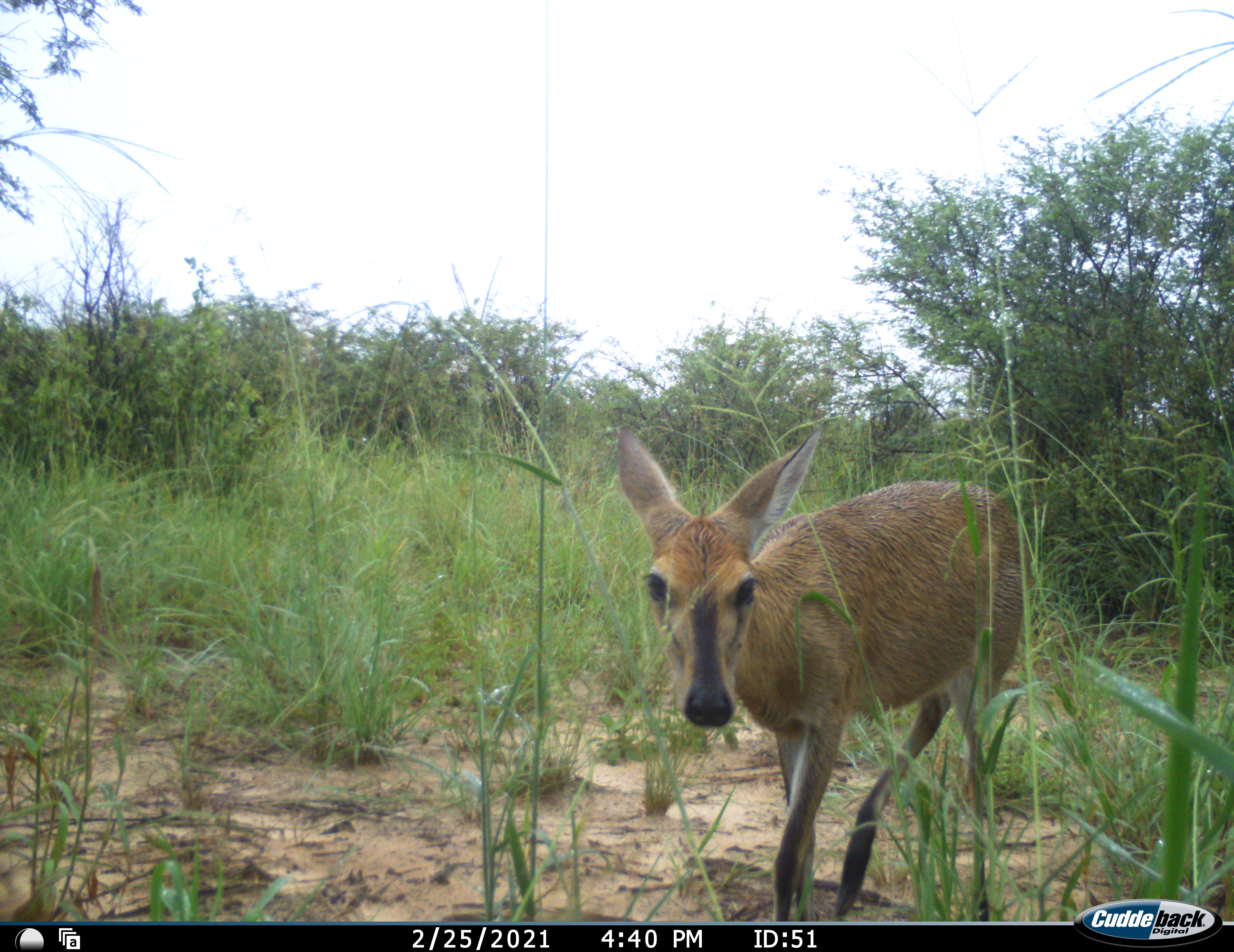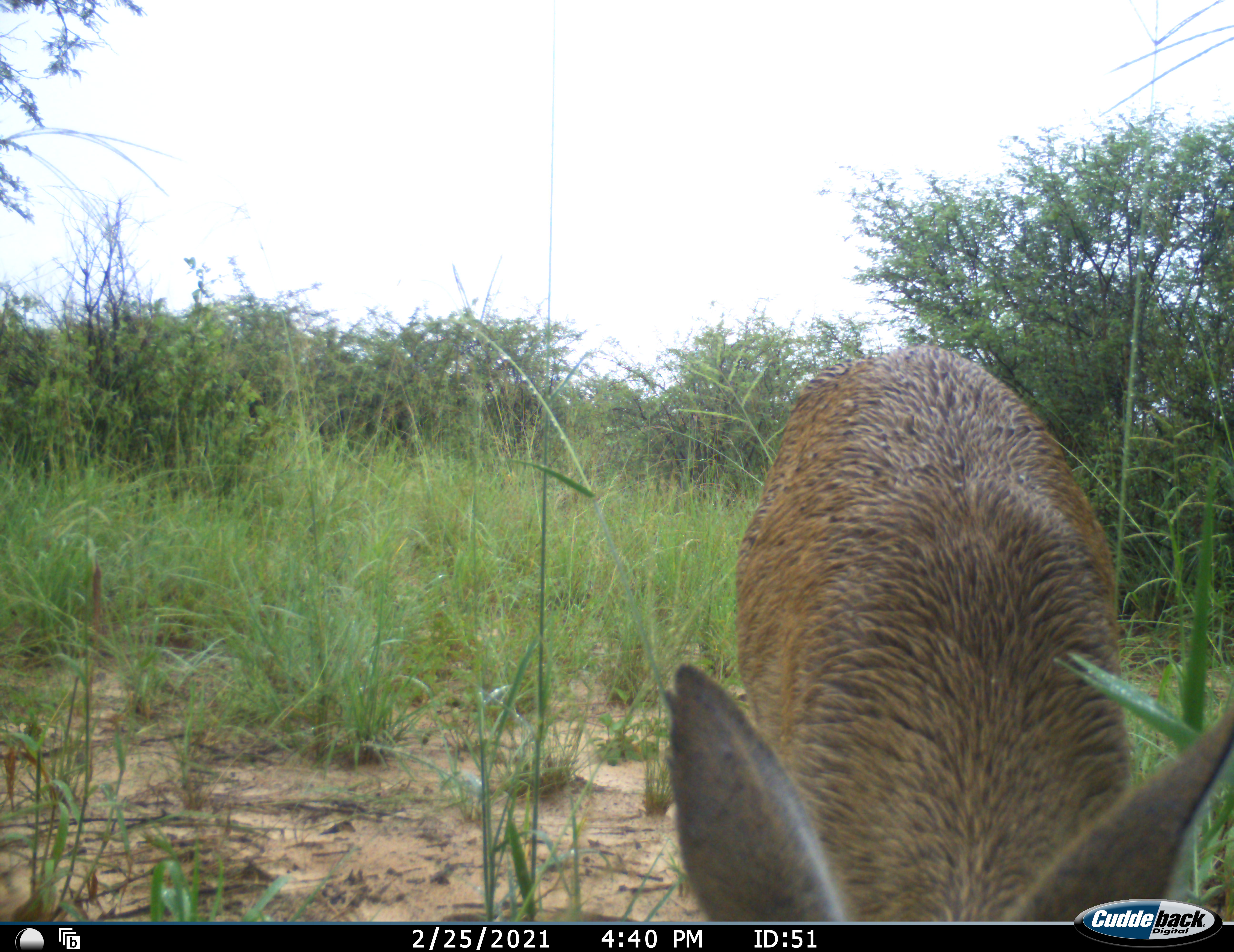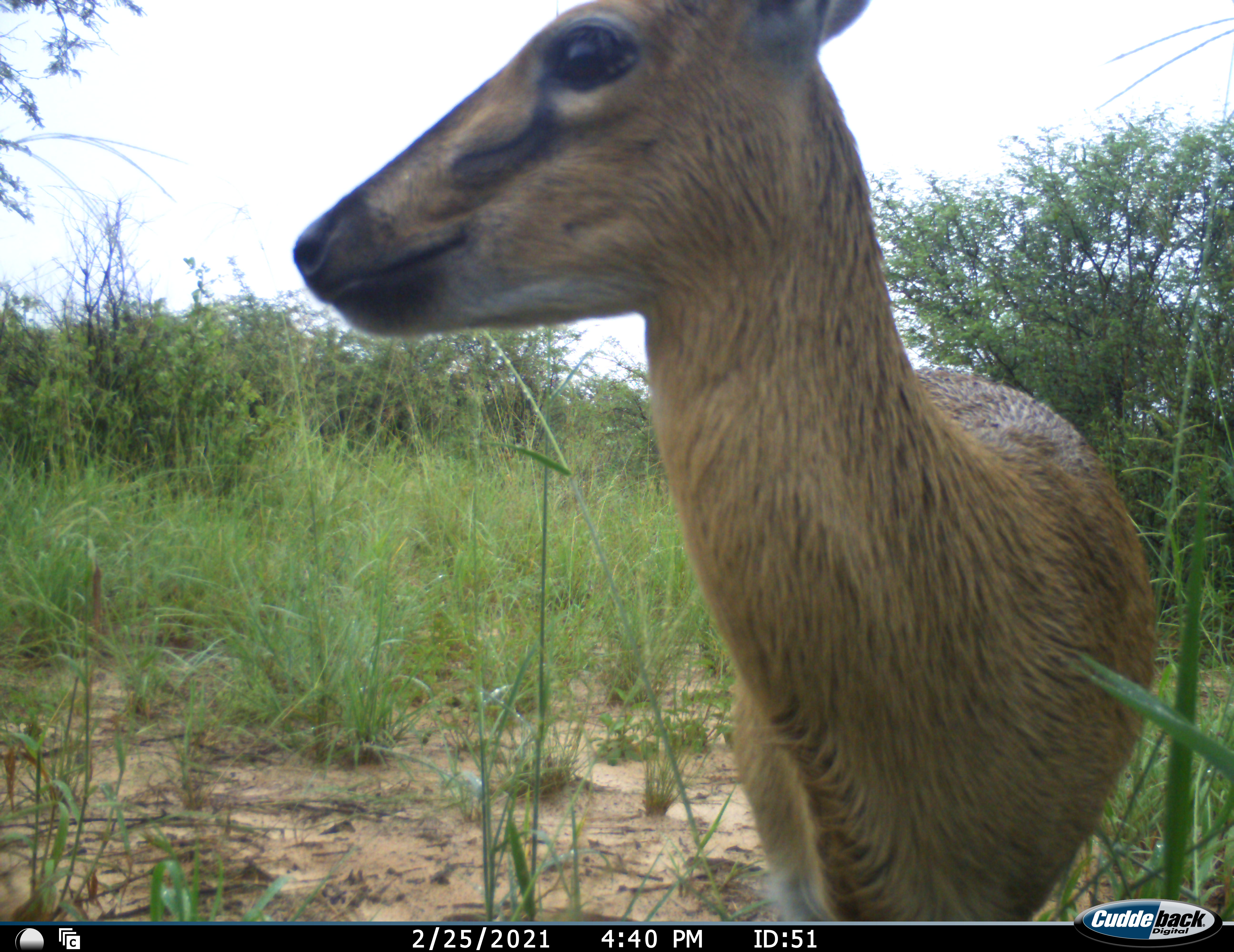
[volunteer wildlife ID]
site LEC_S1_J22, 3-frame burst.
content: unidentified animal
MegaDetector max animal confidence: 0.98